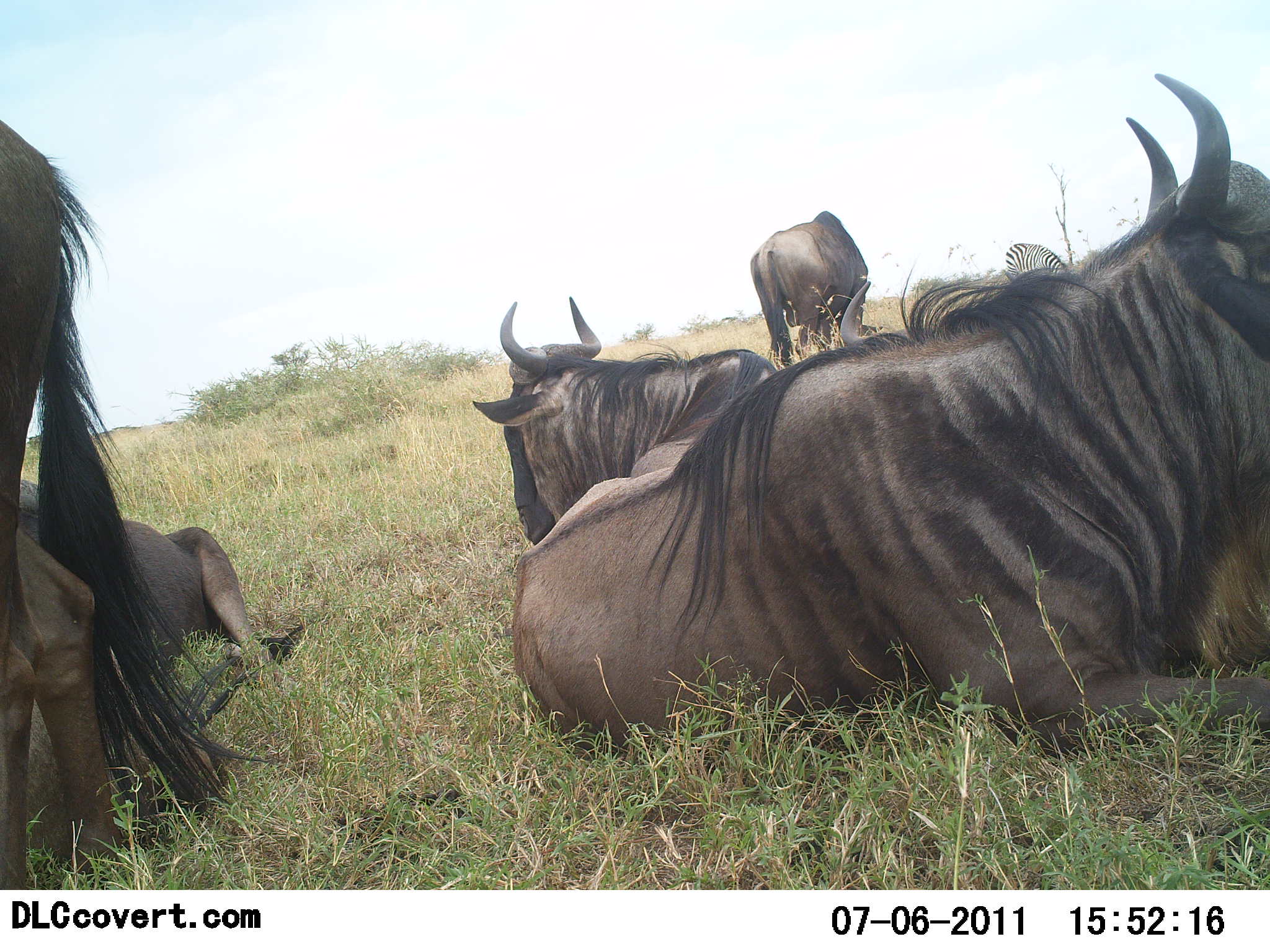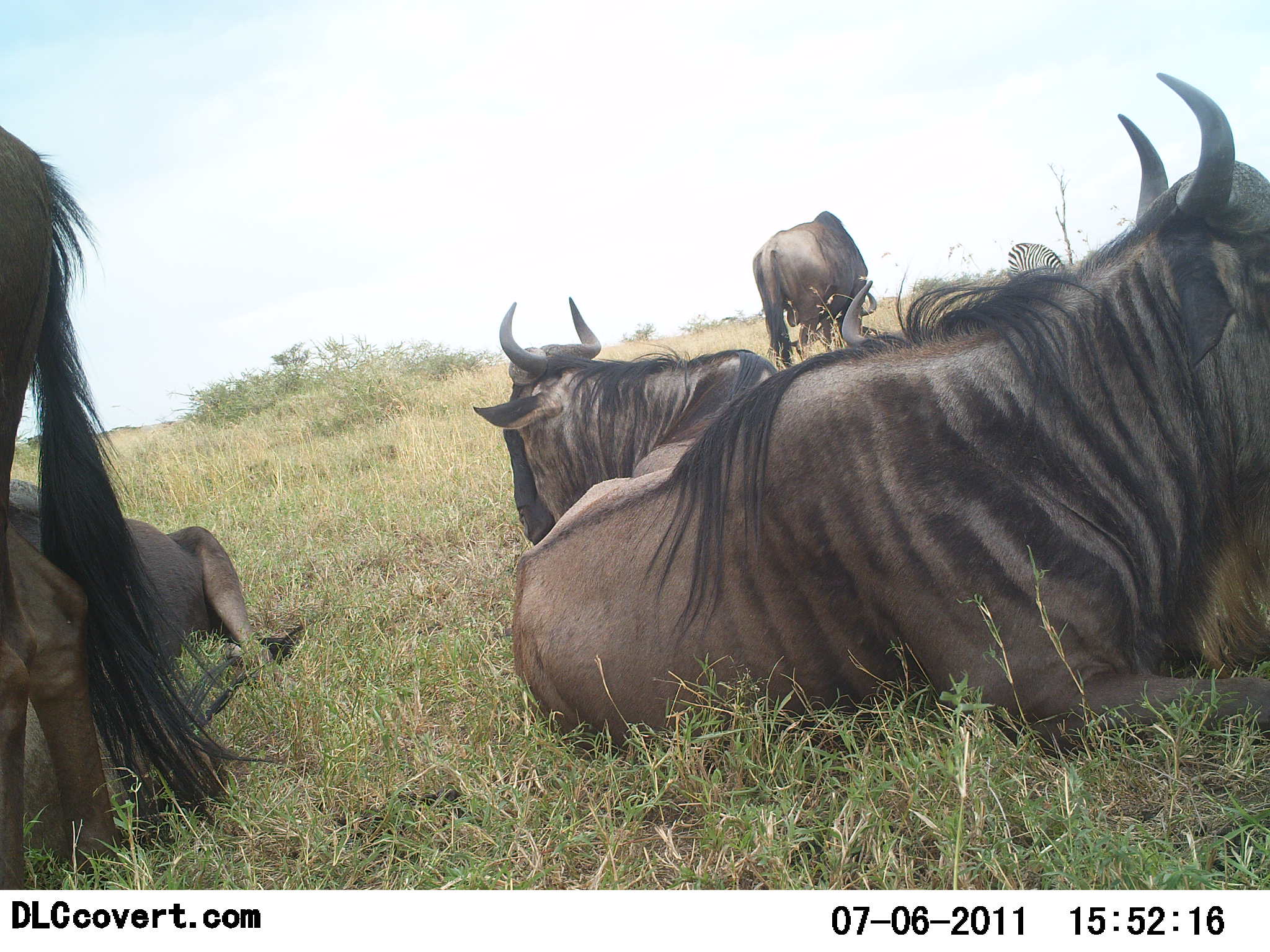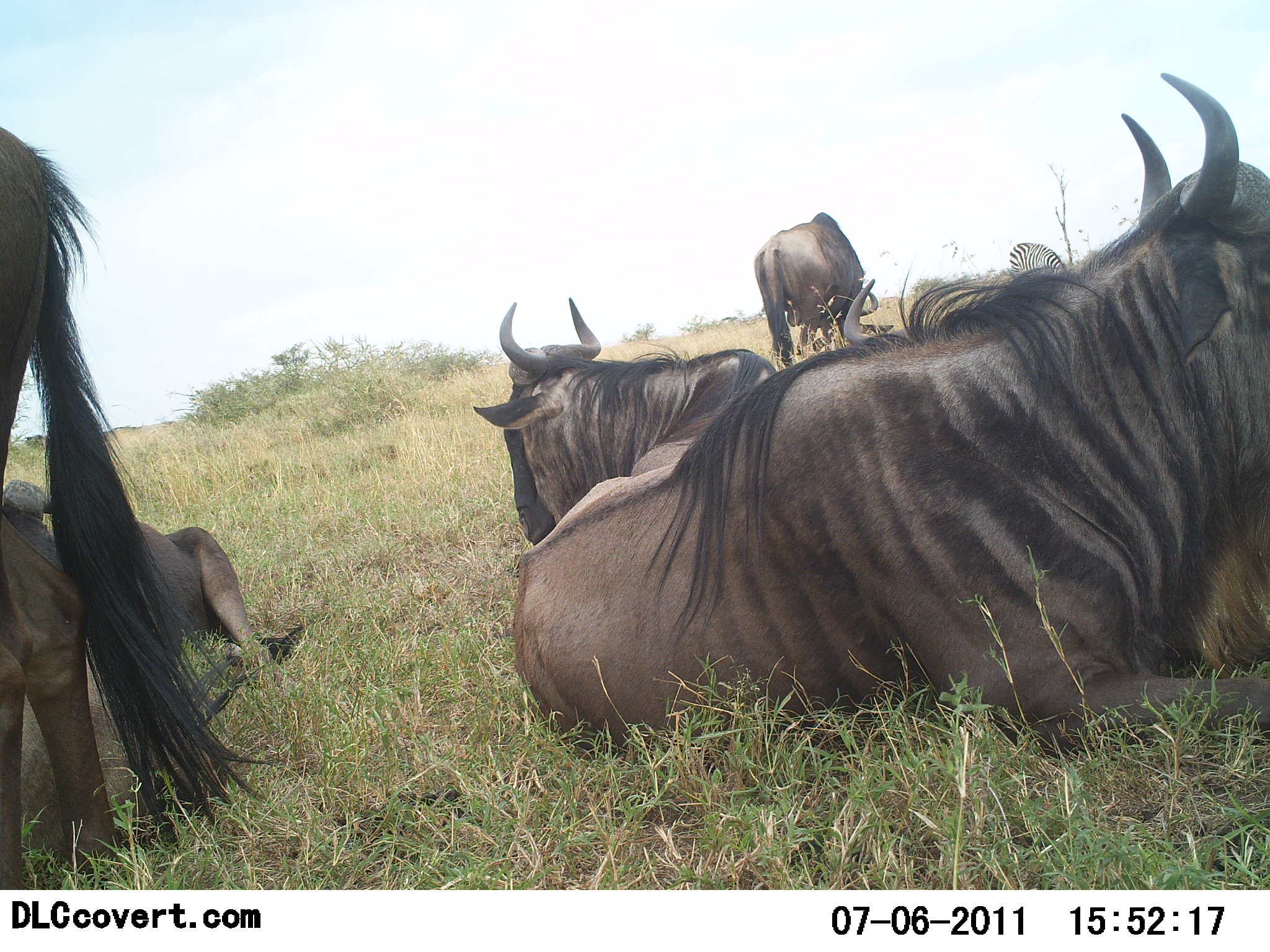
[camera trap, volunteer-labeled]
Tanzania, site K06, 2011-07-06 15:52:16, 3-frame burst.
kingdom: Animalia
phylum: Chordata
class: Mammalia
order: Artiodactyla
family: Bovidae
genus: Connochaetes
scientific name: Connochaetes taurinus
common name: blue wildebeest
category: wildebeest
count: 5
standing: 54%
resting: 100%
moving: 0%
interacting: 0%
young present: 0%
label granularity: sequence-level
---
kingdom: Animalia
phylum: Chordata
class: Mammalia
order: Perissodactyla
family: Equidae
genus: Equus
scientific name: Equus quagga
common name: plains zebra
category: zebra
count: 1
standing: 50%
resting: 0%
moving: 0%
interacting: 0%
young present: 0%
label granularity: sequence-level